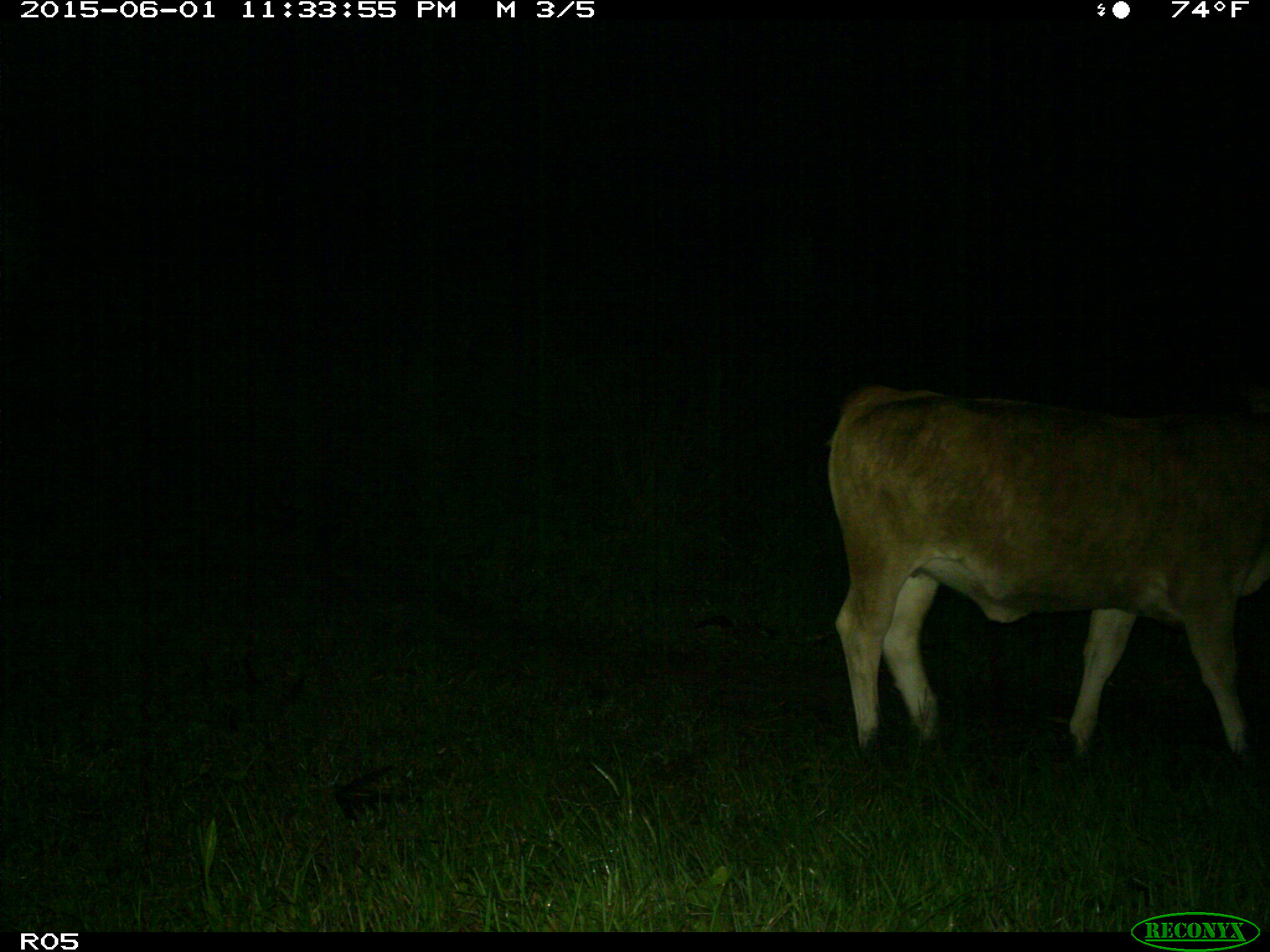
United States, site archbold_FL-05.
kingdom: Animalia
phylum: Chordata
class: Mammalia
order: Artiodactyla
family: Bovidae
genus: Bos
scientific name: Bos taurus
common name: domestic cow